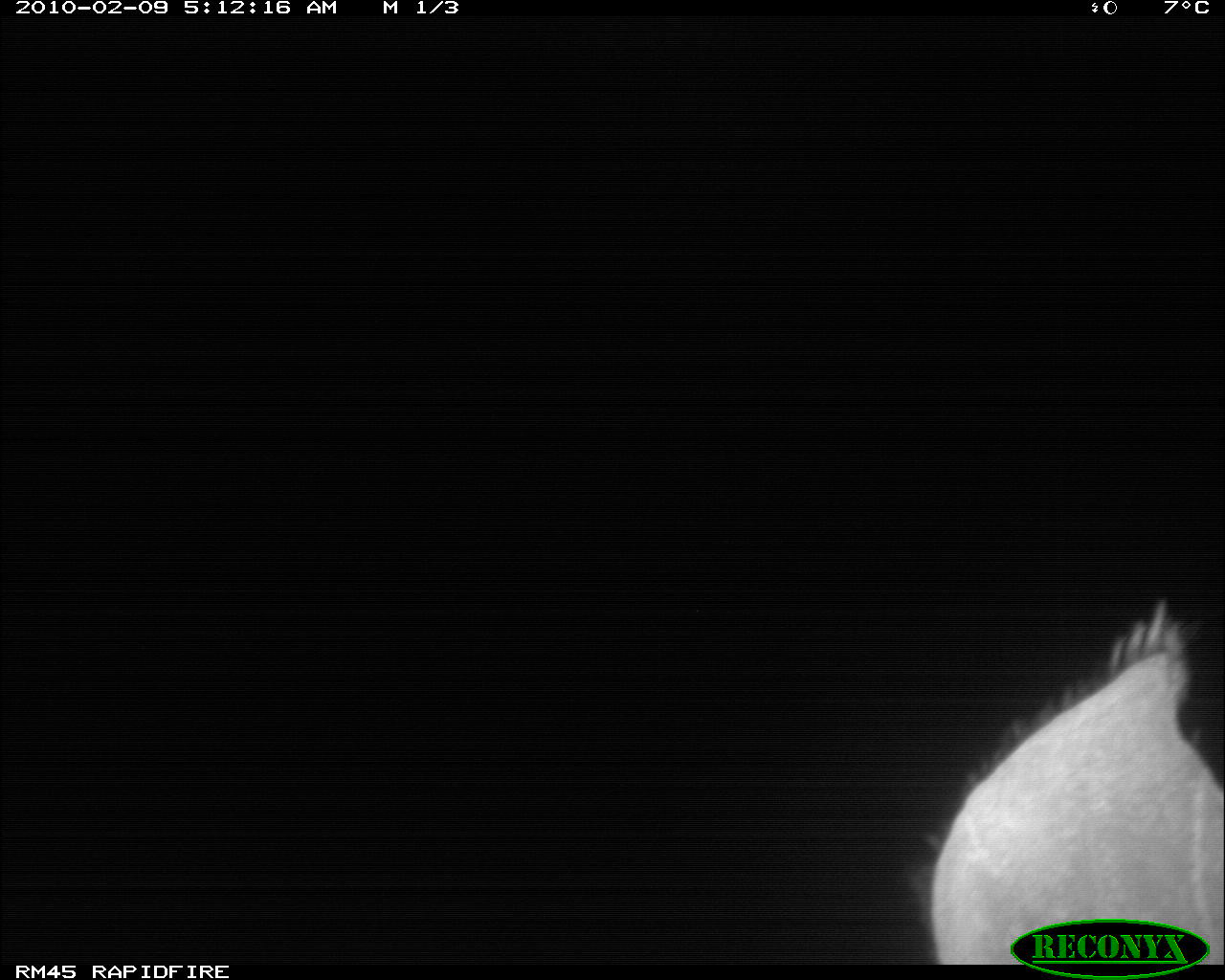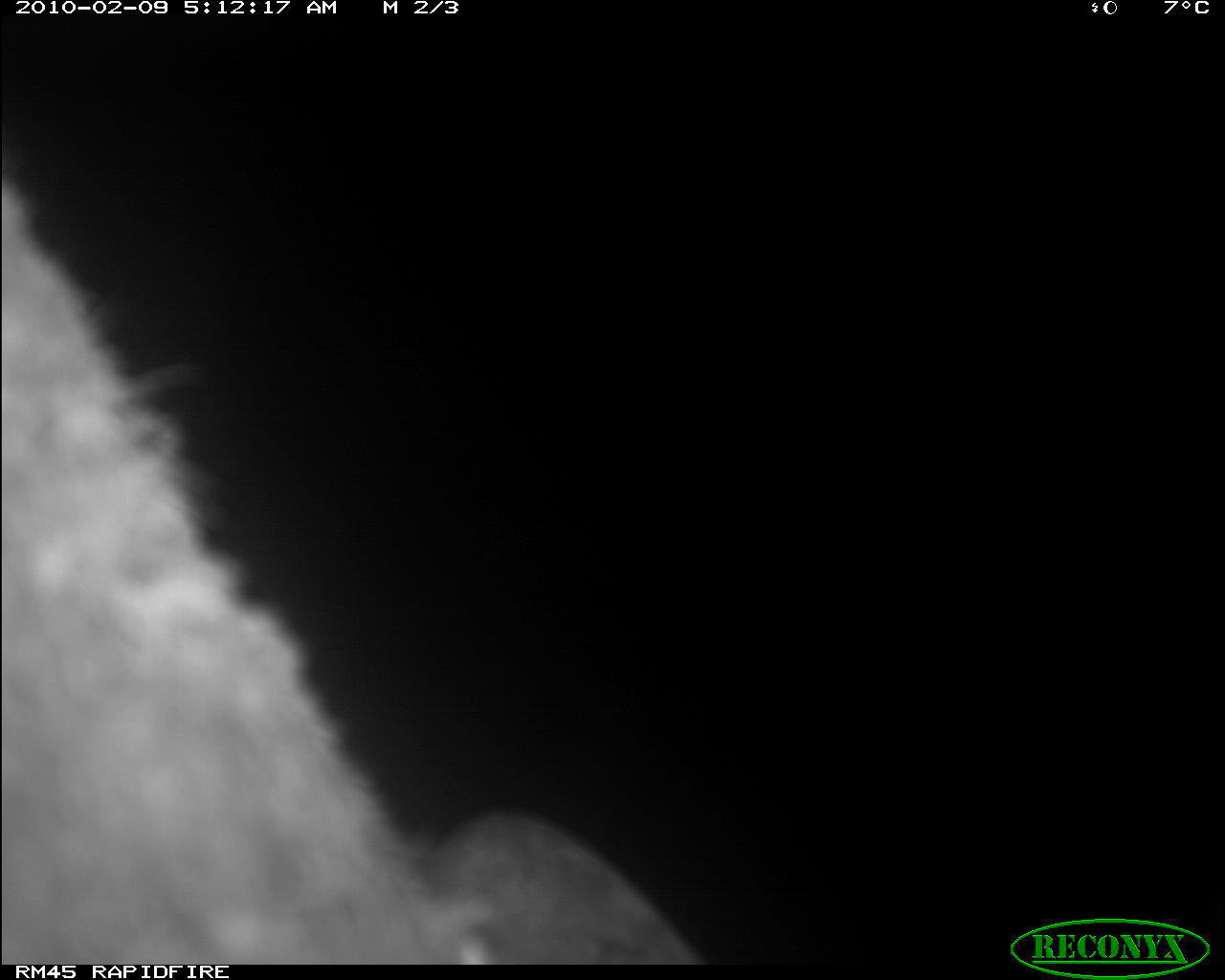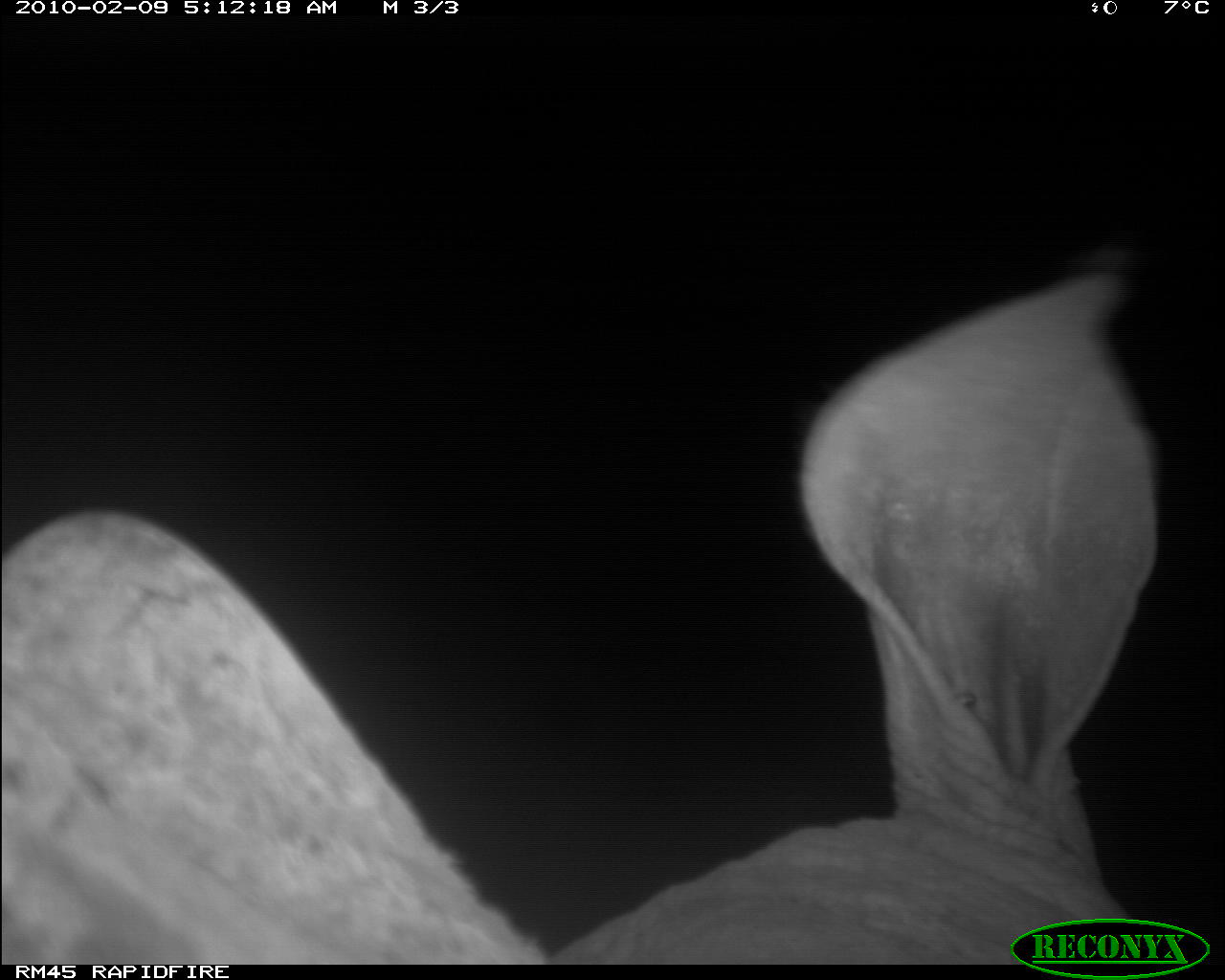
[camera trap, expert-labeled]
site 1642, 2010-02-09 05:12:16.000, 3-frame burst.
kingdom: Animalia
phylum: Chordata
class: Mammalia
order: Perissodactyla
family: Rhinocerotidae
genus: Diceros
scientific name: Diceros bicornis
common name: black rhinoceros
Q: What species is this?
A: Diceros bicornis (black rhinoceros).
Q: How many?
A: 1.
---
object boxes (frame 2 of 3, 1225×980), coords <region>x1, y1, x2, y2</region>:
diceros bicornis: <region>1, 153, 709, 967</region>